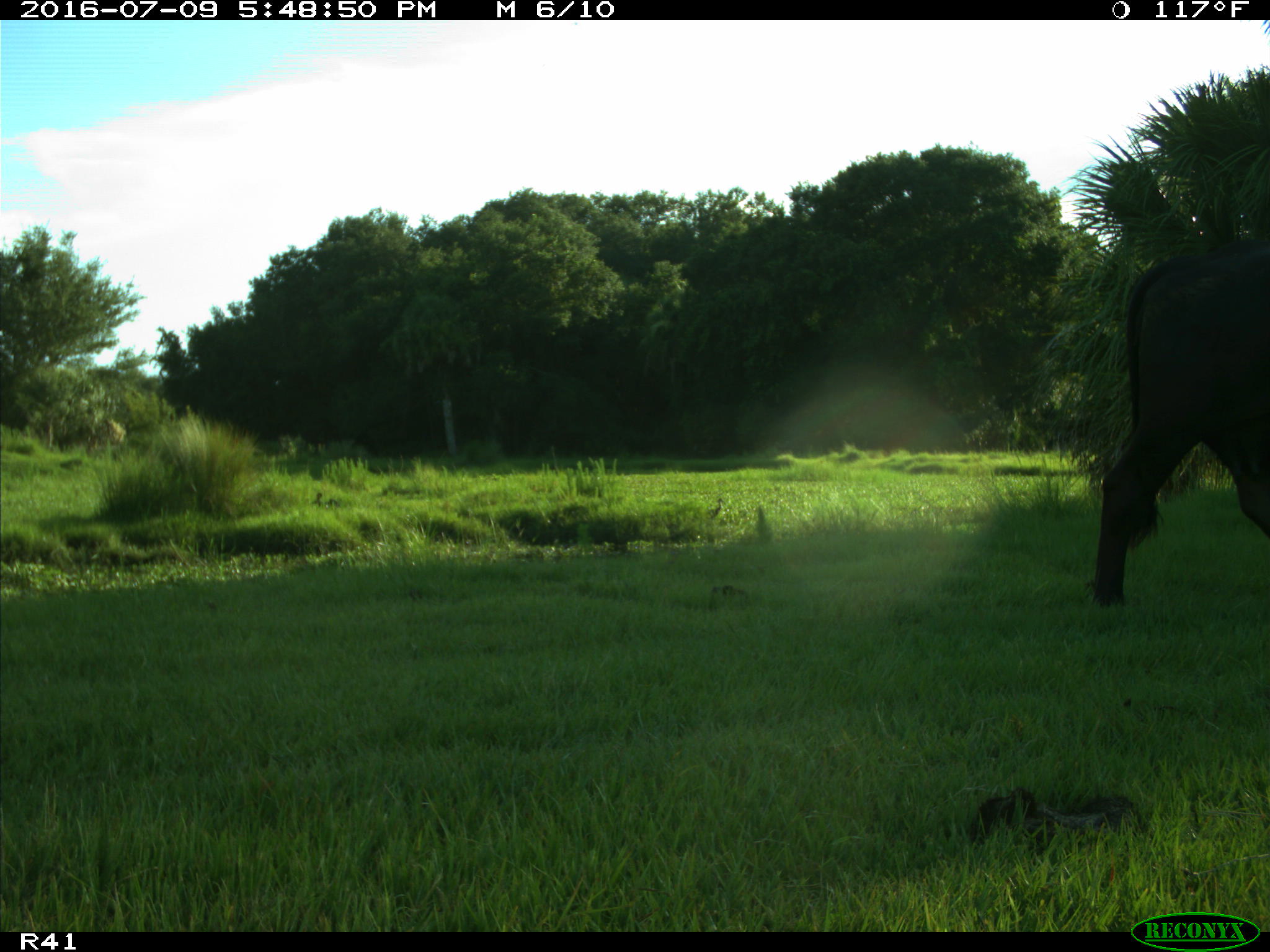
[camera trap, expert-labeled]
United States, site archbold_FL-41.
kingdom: Animalia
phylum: Chordata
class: Mammalia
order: Artiodactyla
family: Bovidae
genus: Bos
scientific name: Bos taurus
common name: domestic cow